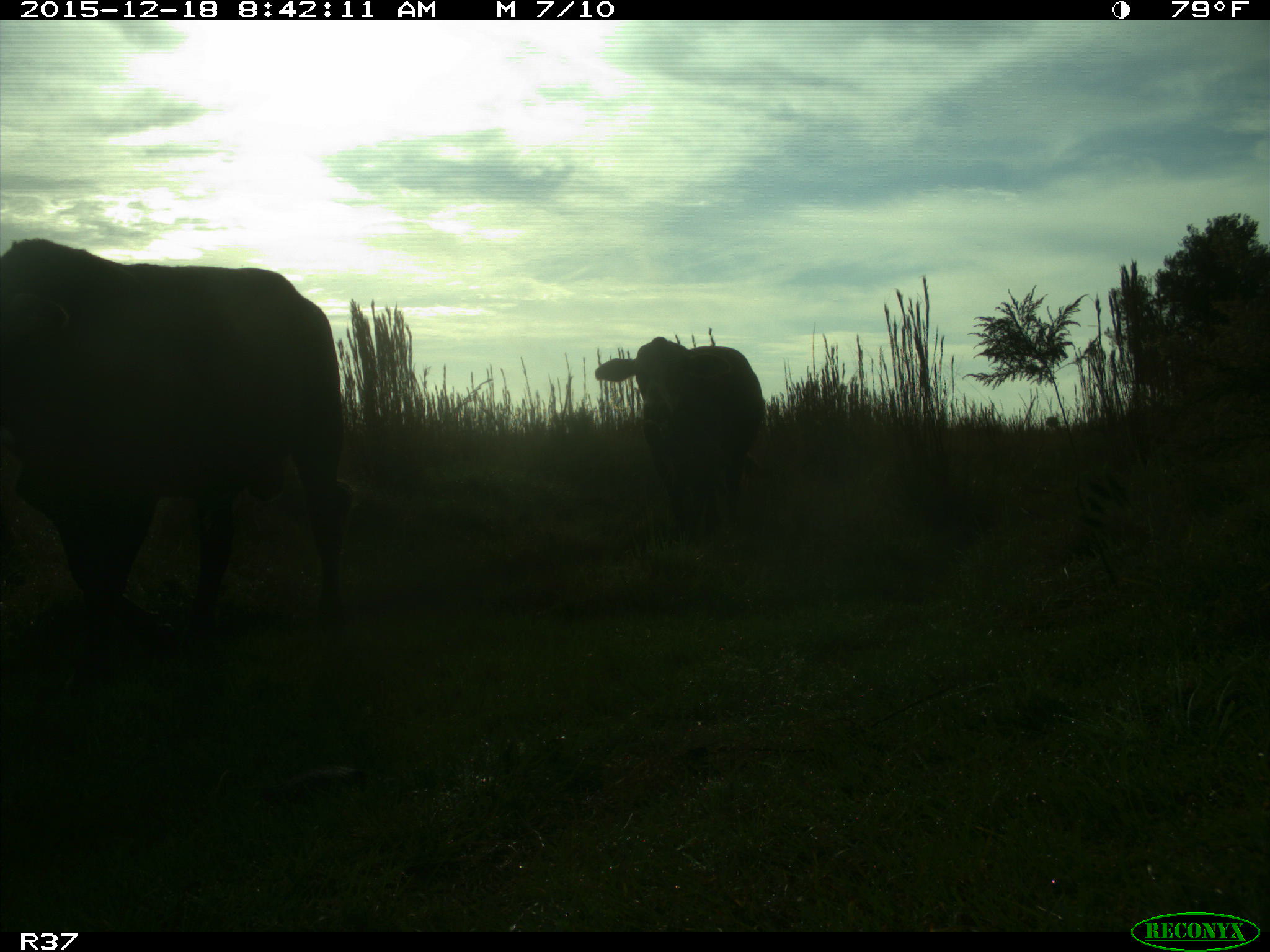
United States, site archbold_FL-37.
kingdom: Animalia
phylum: Chordata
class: Mammalia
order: Artiodactyla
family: Bovidae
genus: Bos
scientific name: Bos taurus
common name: domestic cow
Bos taurus (domestic cow).